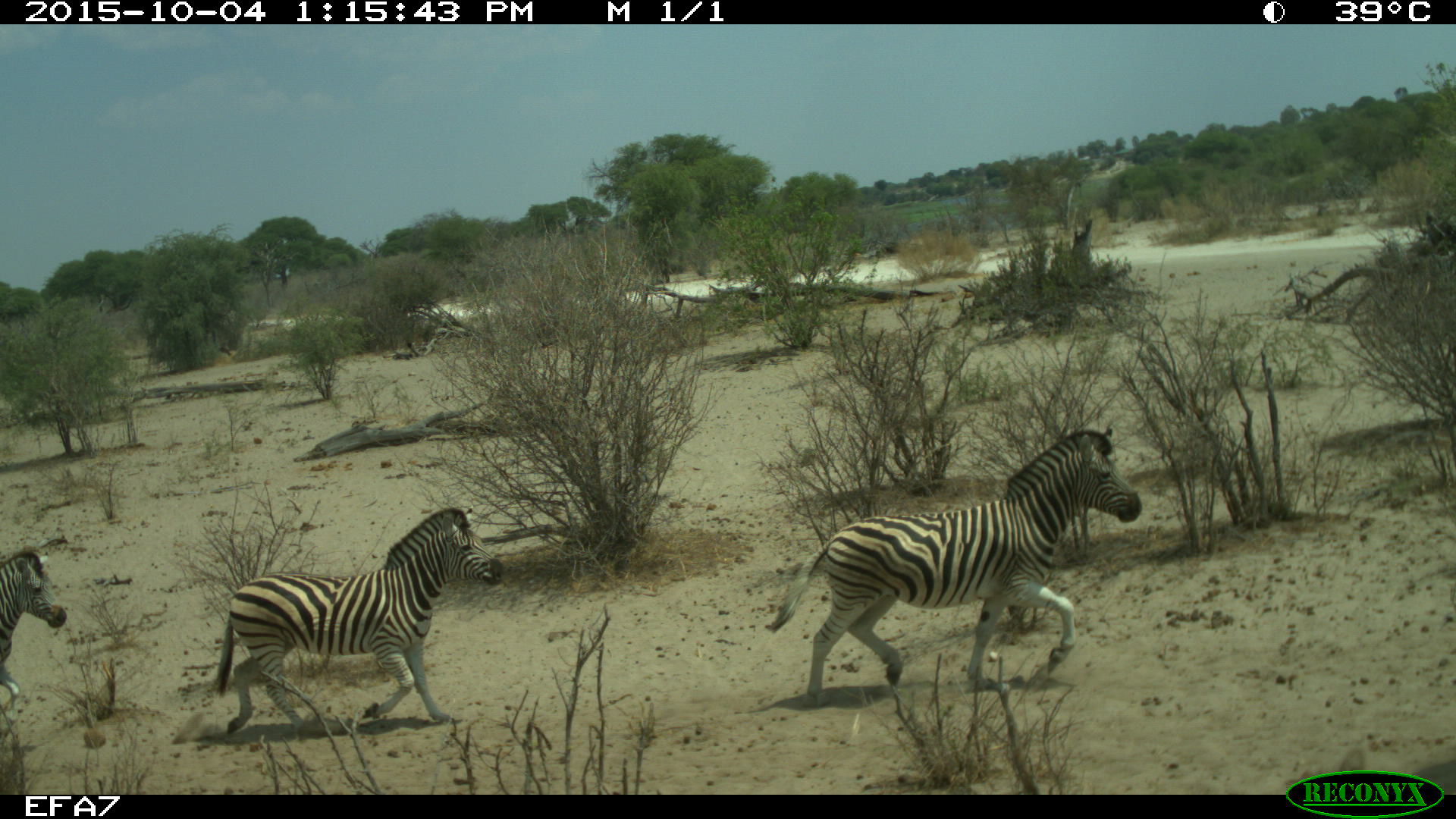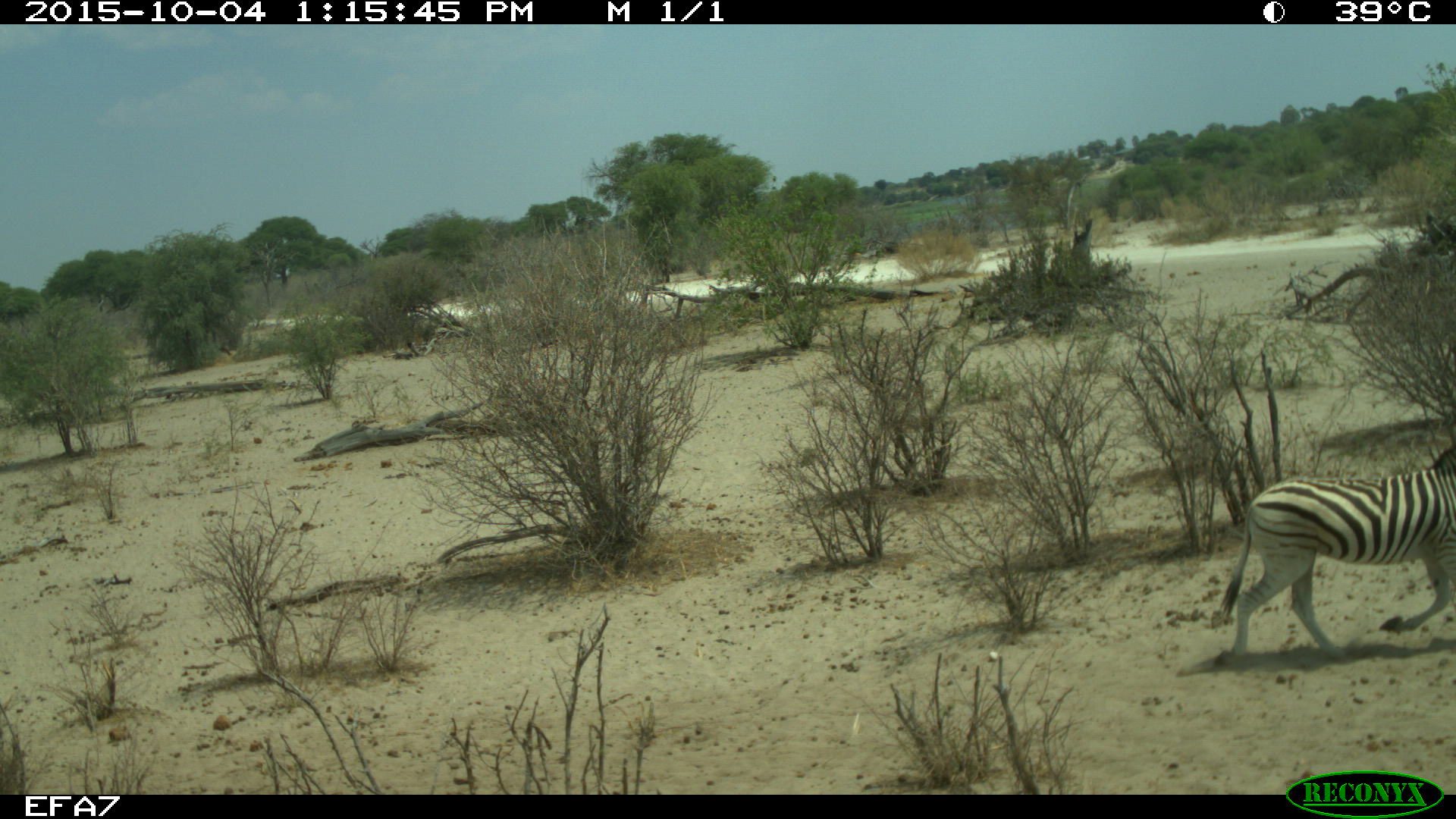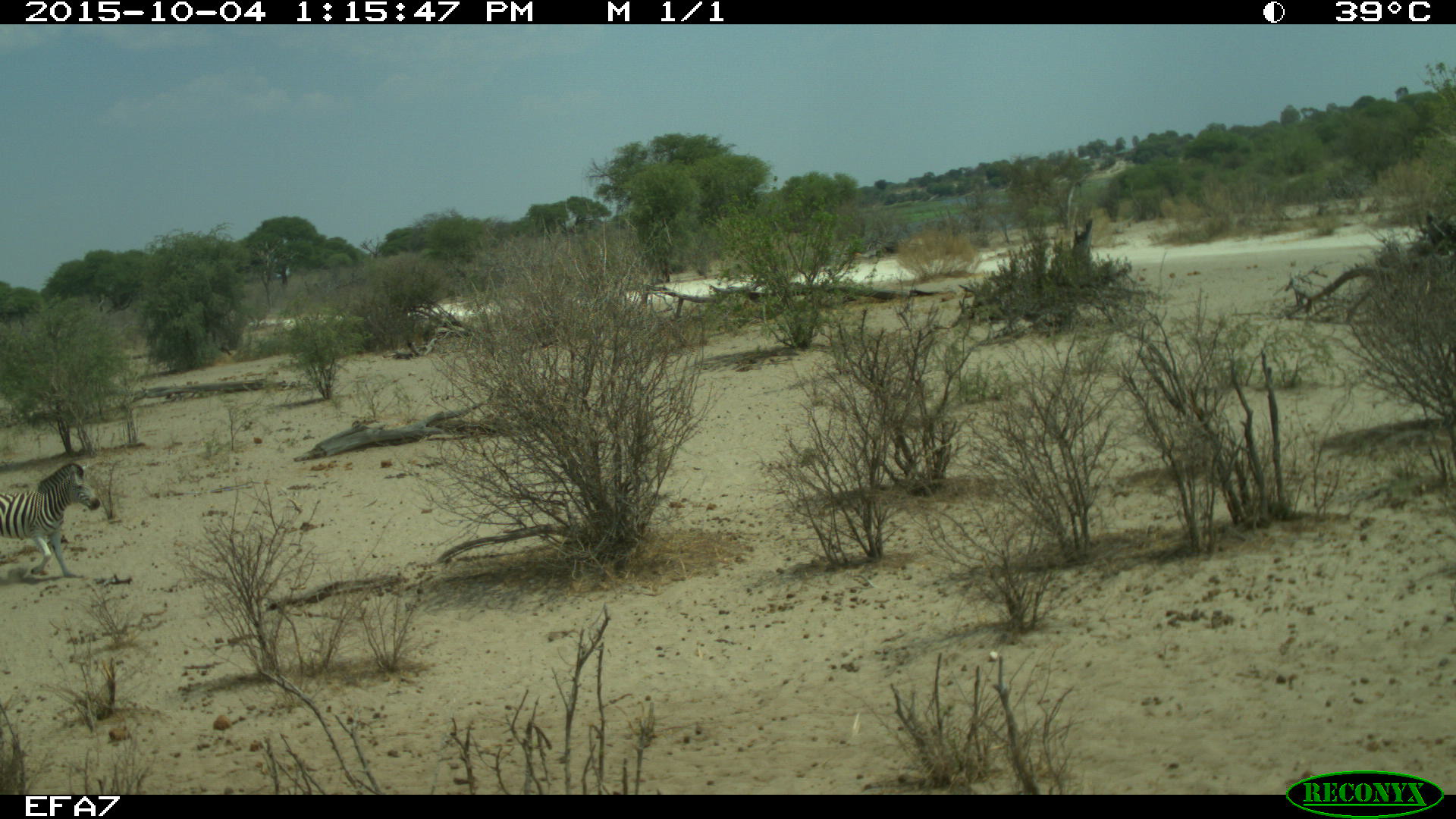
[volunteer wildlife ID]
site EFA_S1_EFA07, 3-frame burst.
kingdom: Animalia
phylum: Chordata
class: Mammalia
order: Perissodactyla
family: Equidae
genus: Equus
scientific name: Equus quagga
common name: plains zebra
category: zebraplains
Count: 3.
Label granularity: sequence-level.